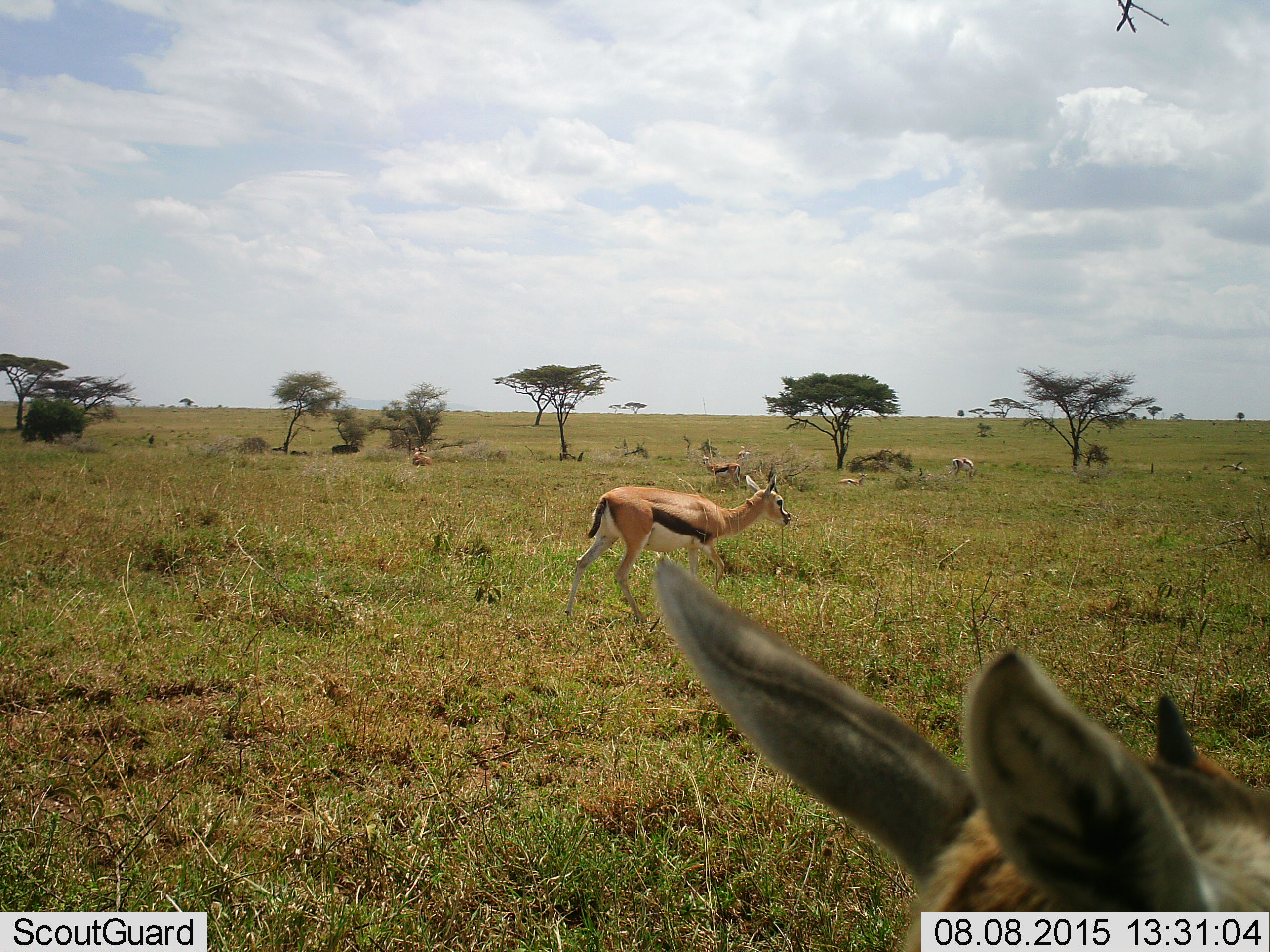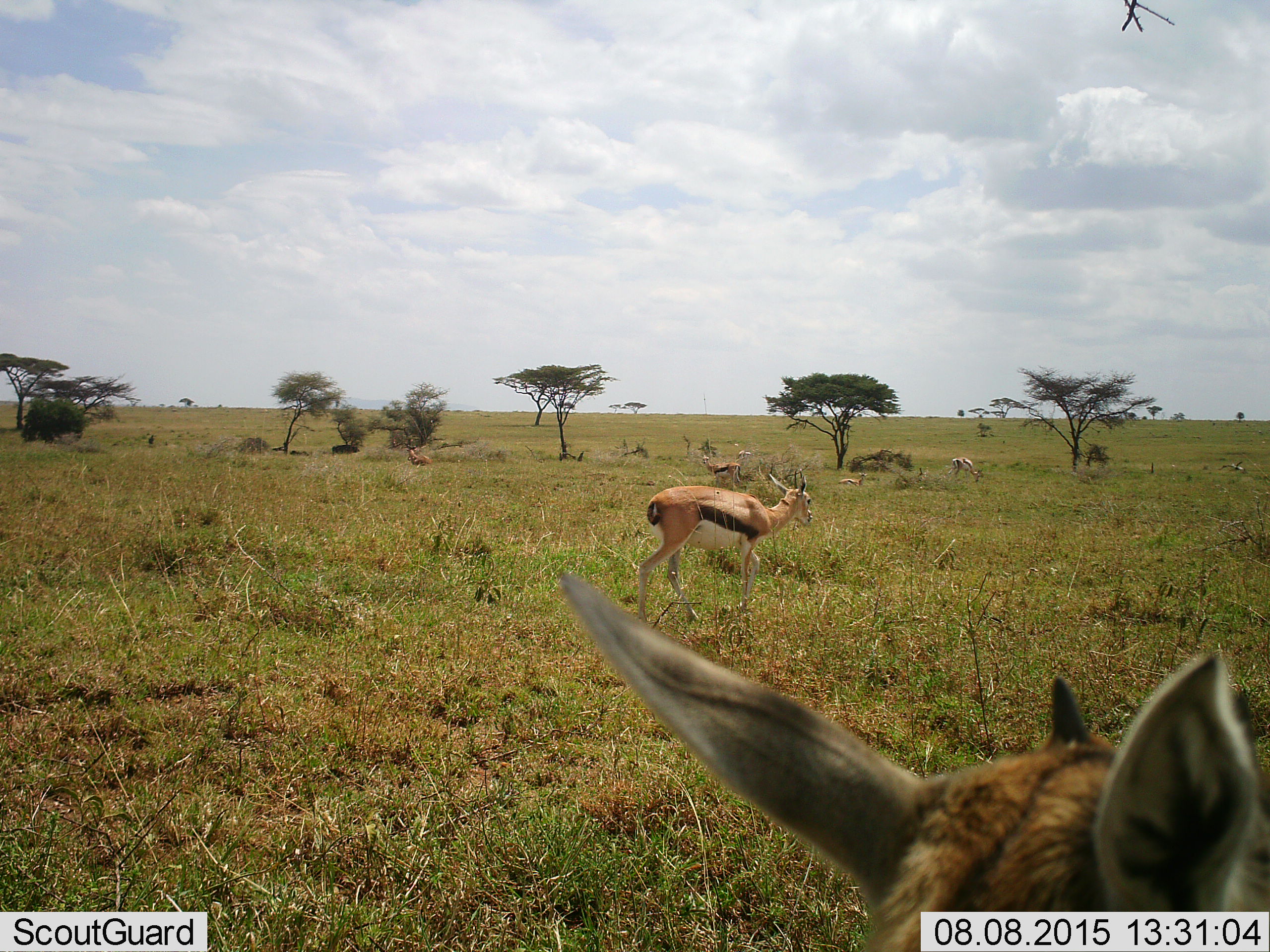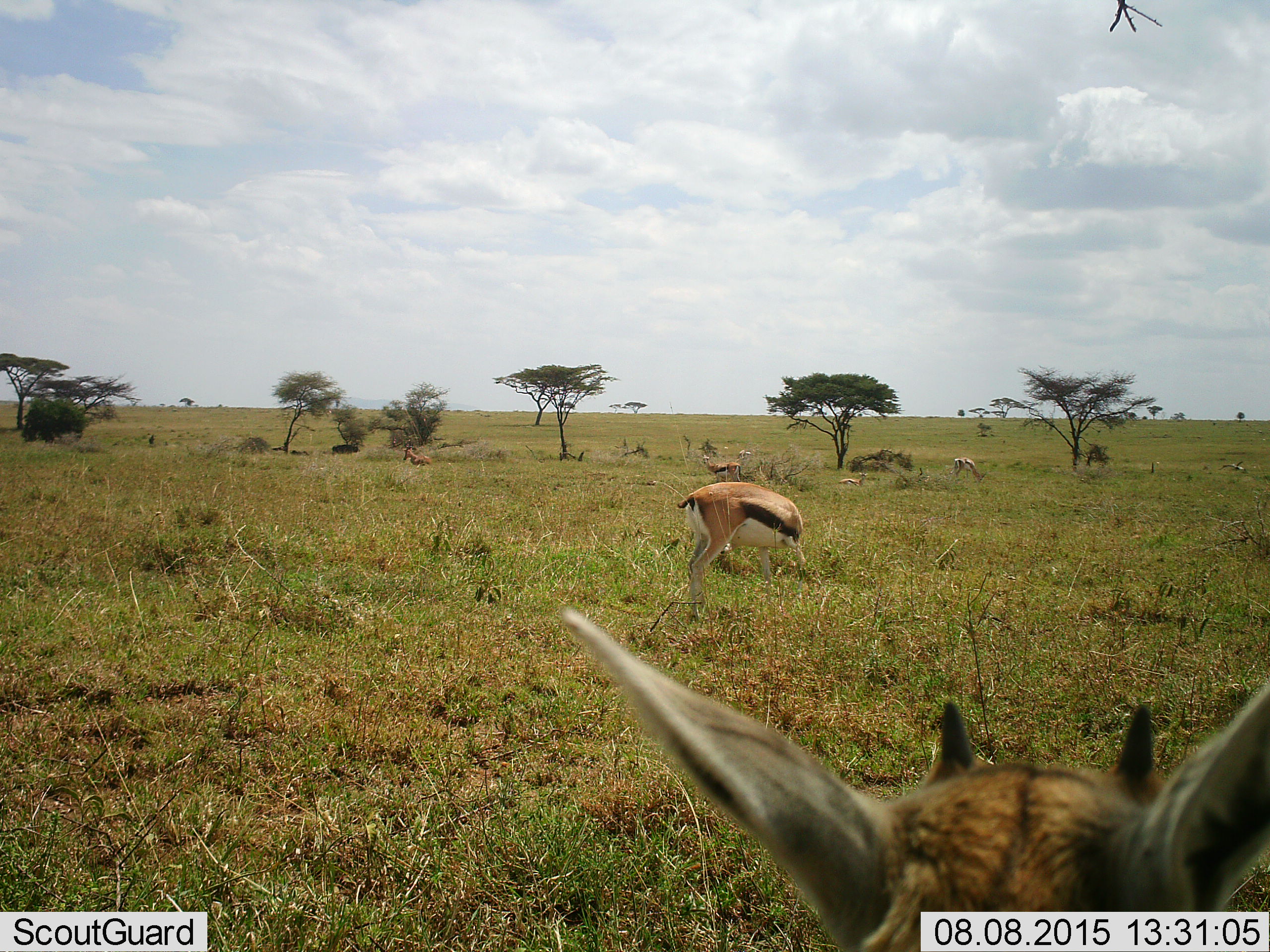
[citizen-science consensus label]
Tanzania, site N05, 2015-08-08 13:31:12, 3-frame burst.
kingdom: Animalia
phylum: Chordata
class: Mammalia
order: Artiodactyla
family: Bovidae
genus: Eudorcas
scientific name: Eudorcas thomsonii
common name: thomson's gazelle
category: gazellethomsons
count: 7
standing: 67%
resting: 56%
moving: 44%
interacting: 0%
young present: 0%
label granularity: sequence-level